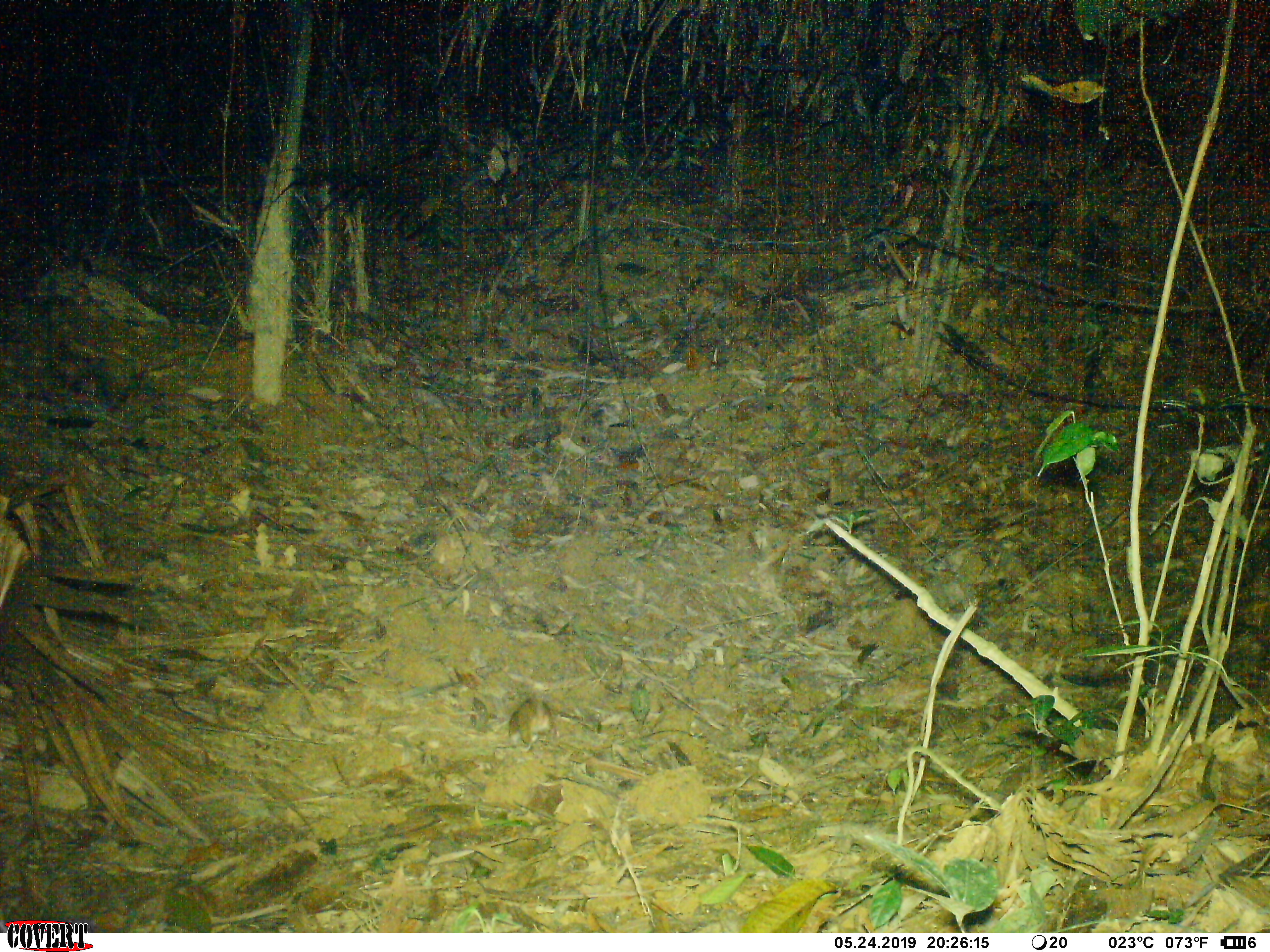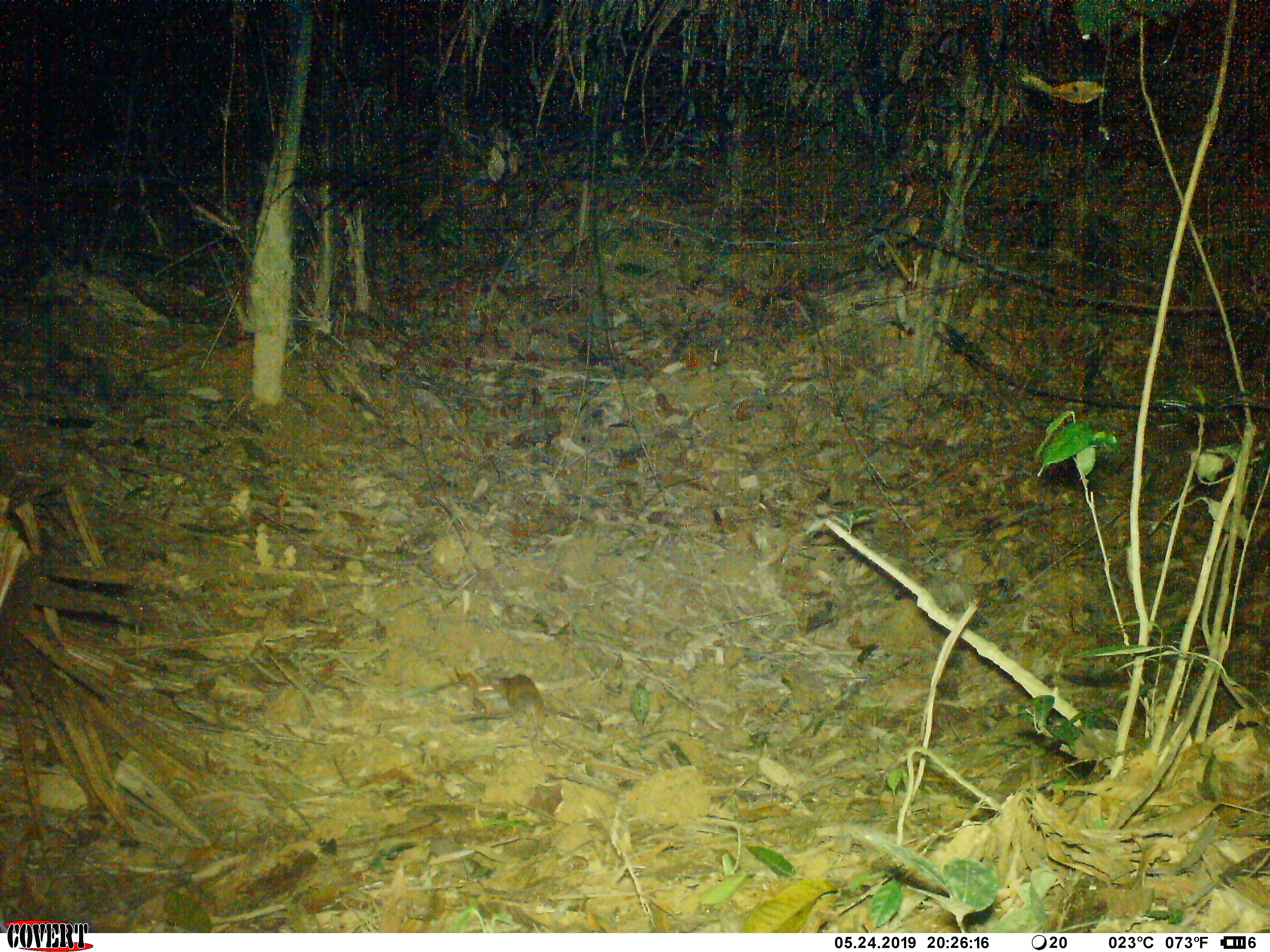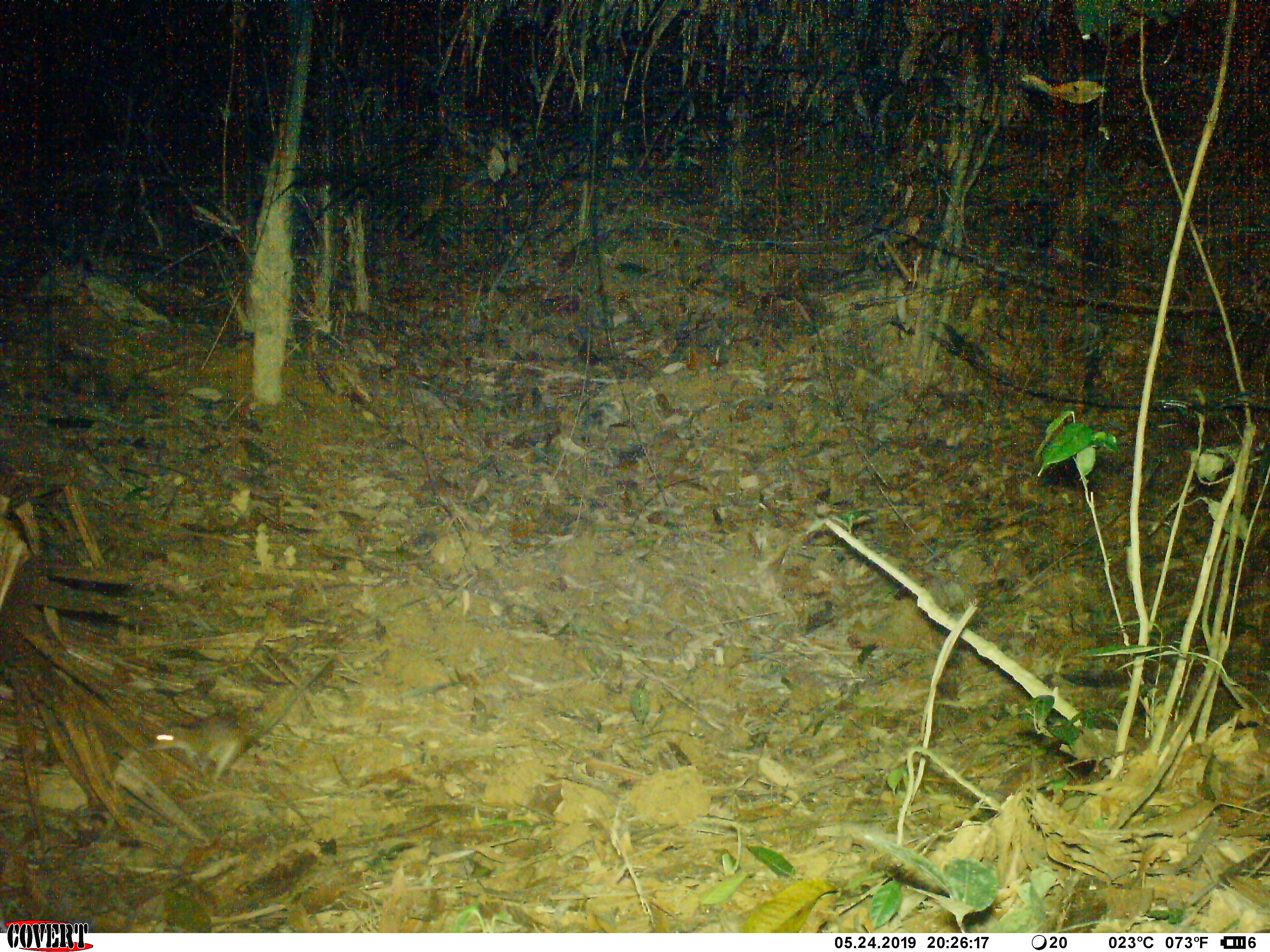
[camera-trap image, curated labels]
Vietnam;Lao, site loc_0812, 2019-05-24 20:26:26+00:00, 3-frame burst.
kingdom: Animalia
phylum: Chordata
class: Mammalia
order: Rodentia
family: Muridae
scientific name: Muridae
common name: old-world mice and rats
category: unidentified murid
Unidentified murid (old-world mice and rats) (Muridae). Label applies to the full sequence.